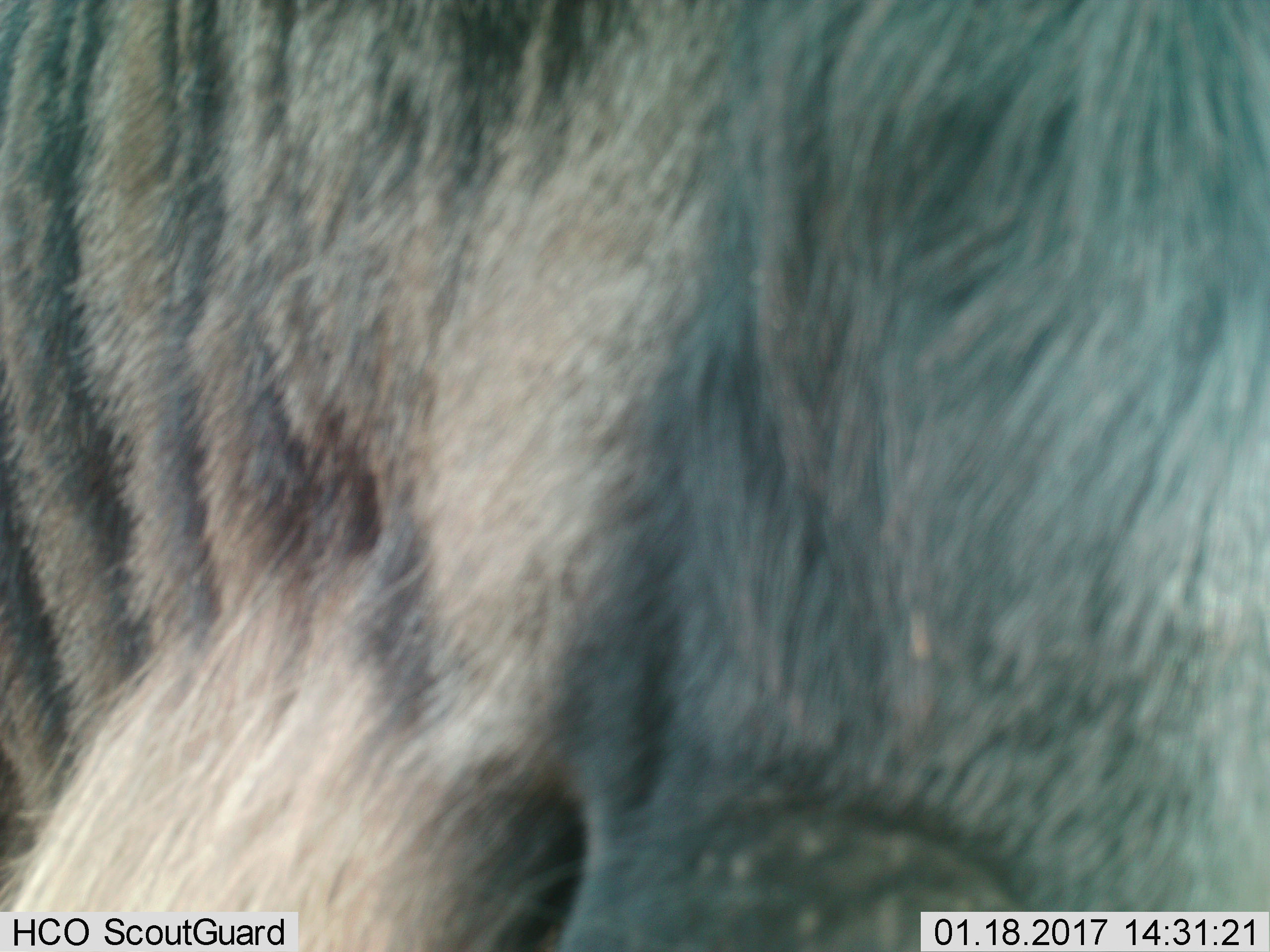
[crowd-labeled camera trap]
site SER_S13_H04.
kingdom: Animalia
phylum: Chordata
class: Mammalia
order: Artiodactyla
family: Bovidae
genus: Connochaetes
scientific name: Connochaetes taurinus taurinus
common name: blue wildebeest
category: wildebeestblue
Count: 1.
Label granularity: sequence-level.